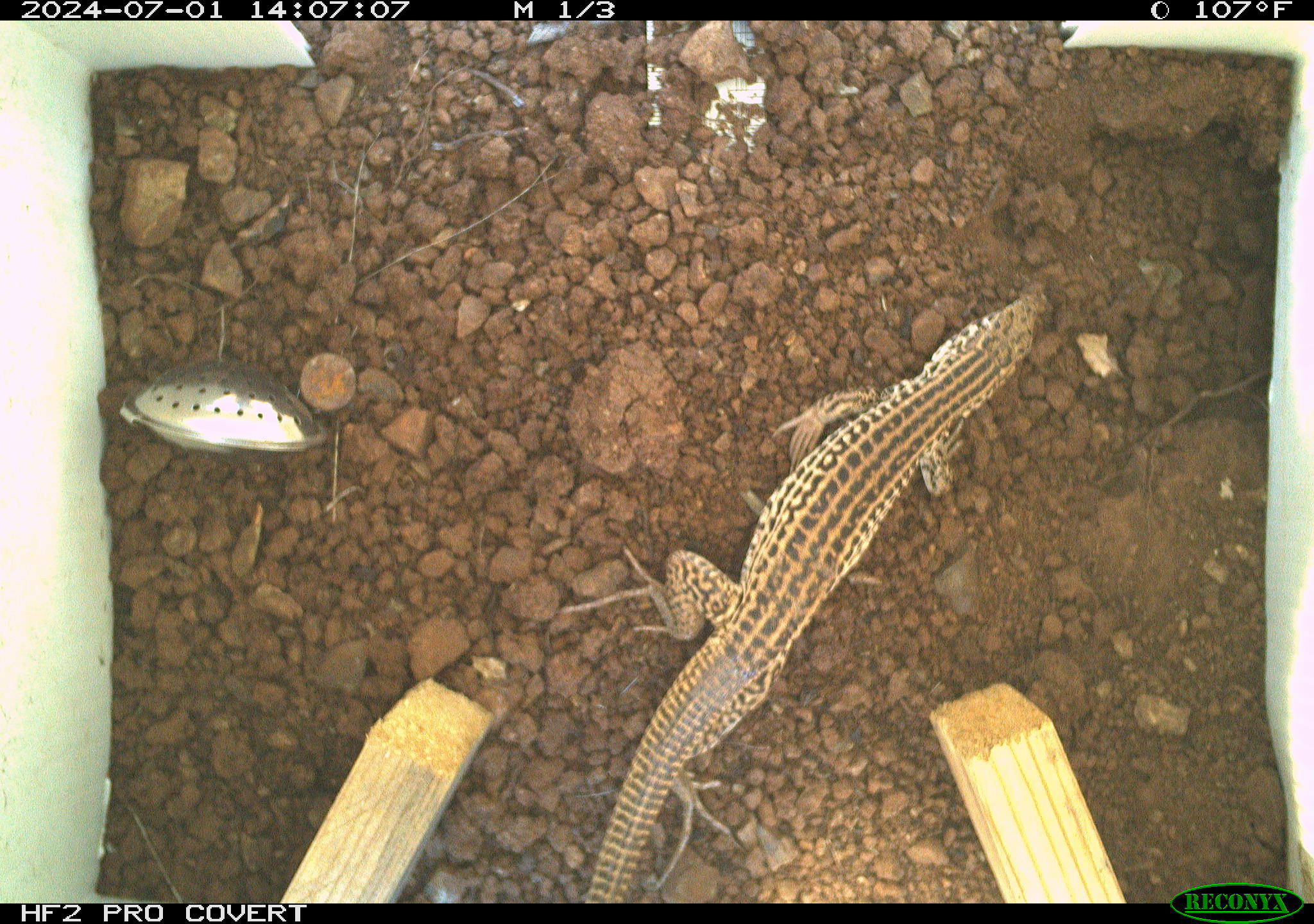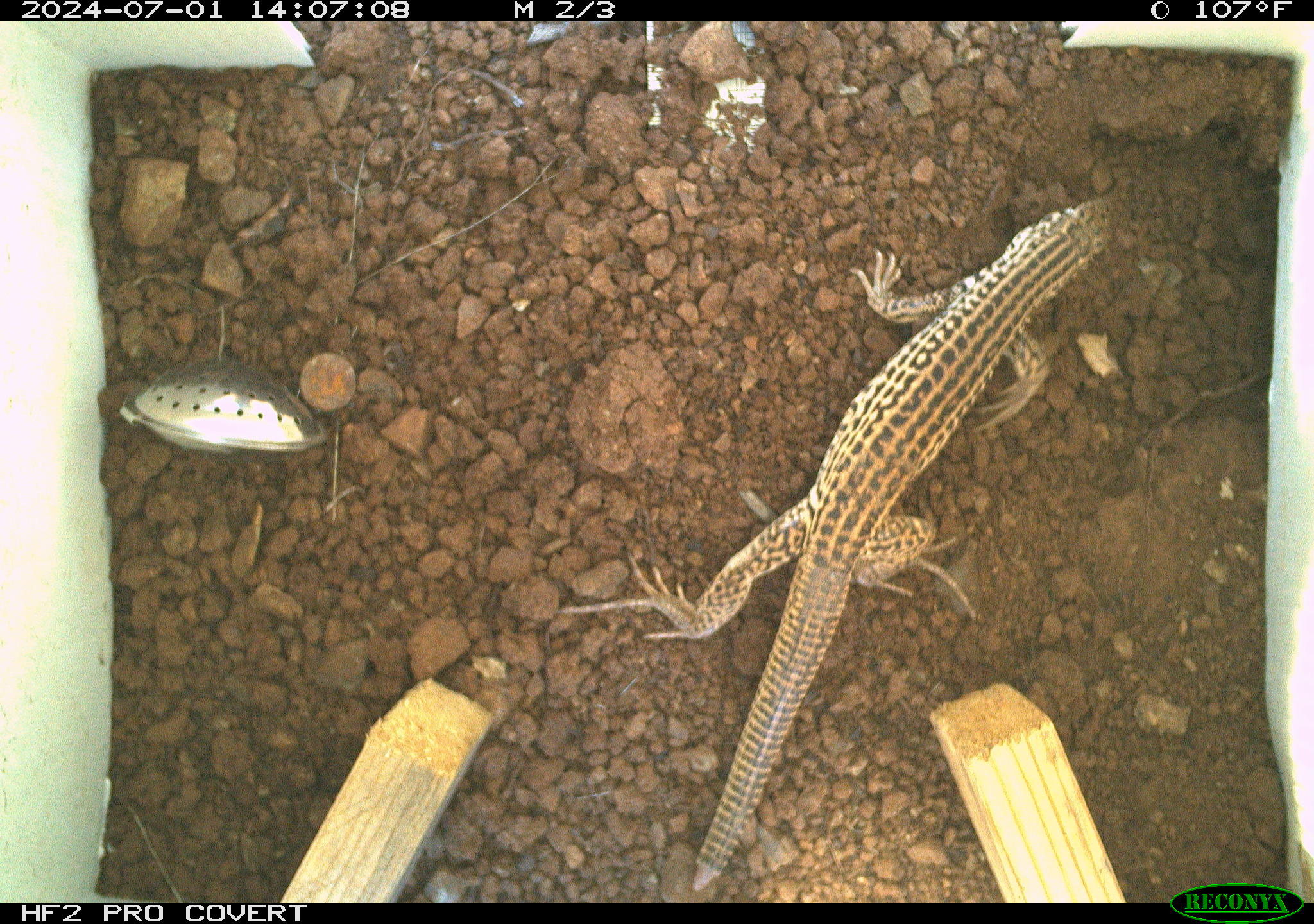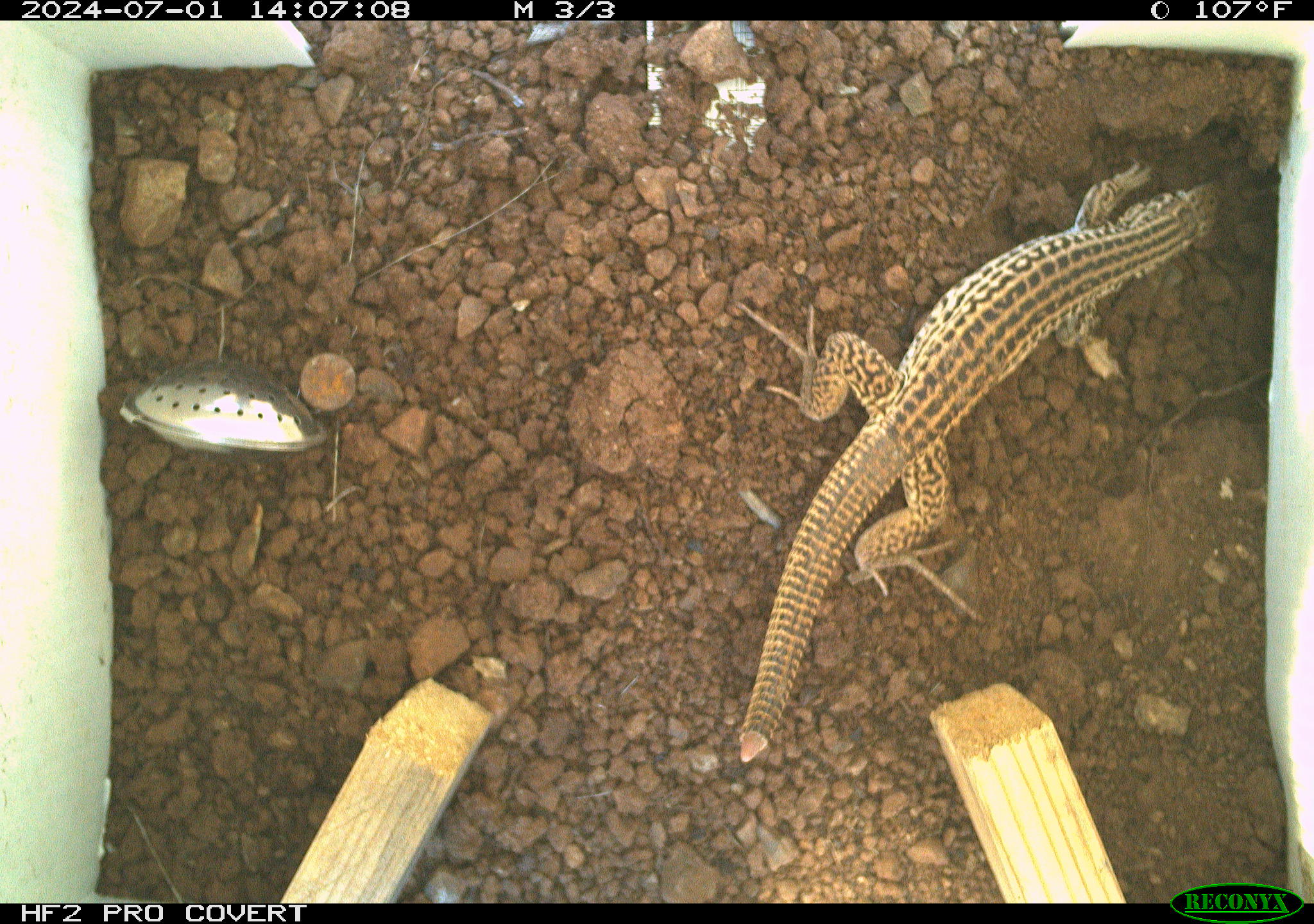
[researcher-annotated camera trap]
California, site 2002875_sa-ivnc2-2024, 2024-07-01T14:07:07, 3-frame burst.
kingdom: Animalia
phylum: Chordata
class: Reptilia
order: Squamata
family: Teiidae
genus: Aspidoscelis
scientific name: Aspidoscelis tigris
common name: western whiptail